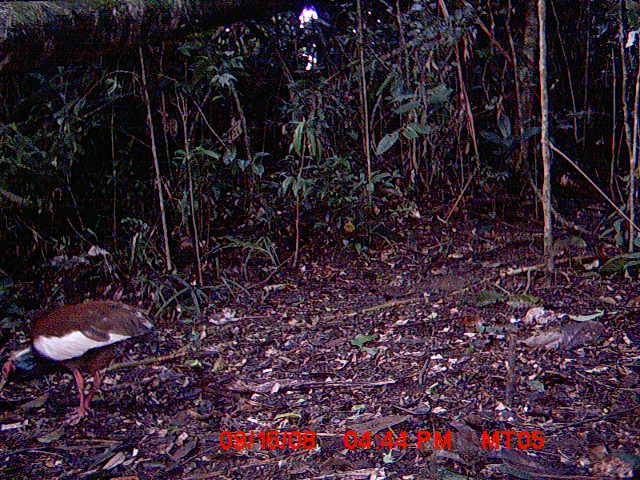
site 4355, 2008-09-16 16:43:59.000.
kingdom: Animalia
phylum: Chordata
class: Aves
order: Cuculiformes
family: Cuculidae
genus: Coua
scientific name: Coua serriana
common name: red-breasted coua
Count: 1.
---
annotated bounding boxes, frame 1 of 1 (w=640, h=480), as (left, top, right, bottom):
coua serriana: (0, 298, 155, 426)